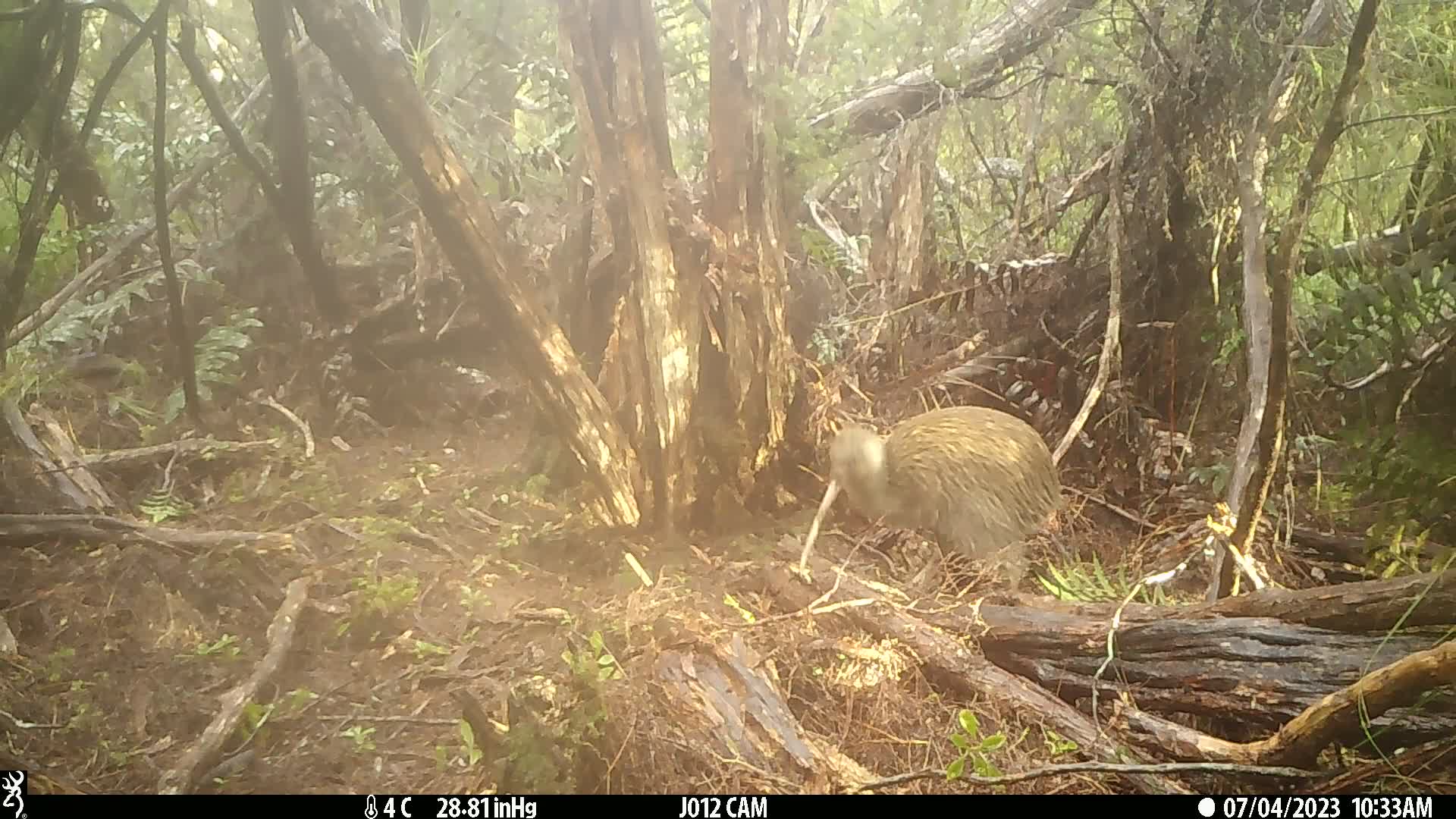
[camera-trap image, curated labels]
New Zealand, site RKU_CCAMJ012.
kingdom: Animalia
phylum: Chordata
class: Aves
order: Apterygiformes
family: Apterygidae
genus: Apteryx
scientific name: Apteryx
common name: kiwi